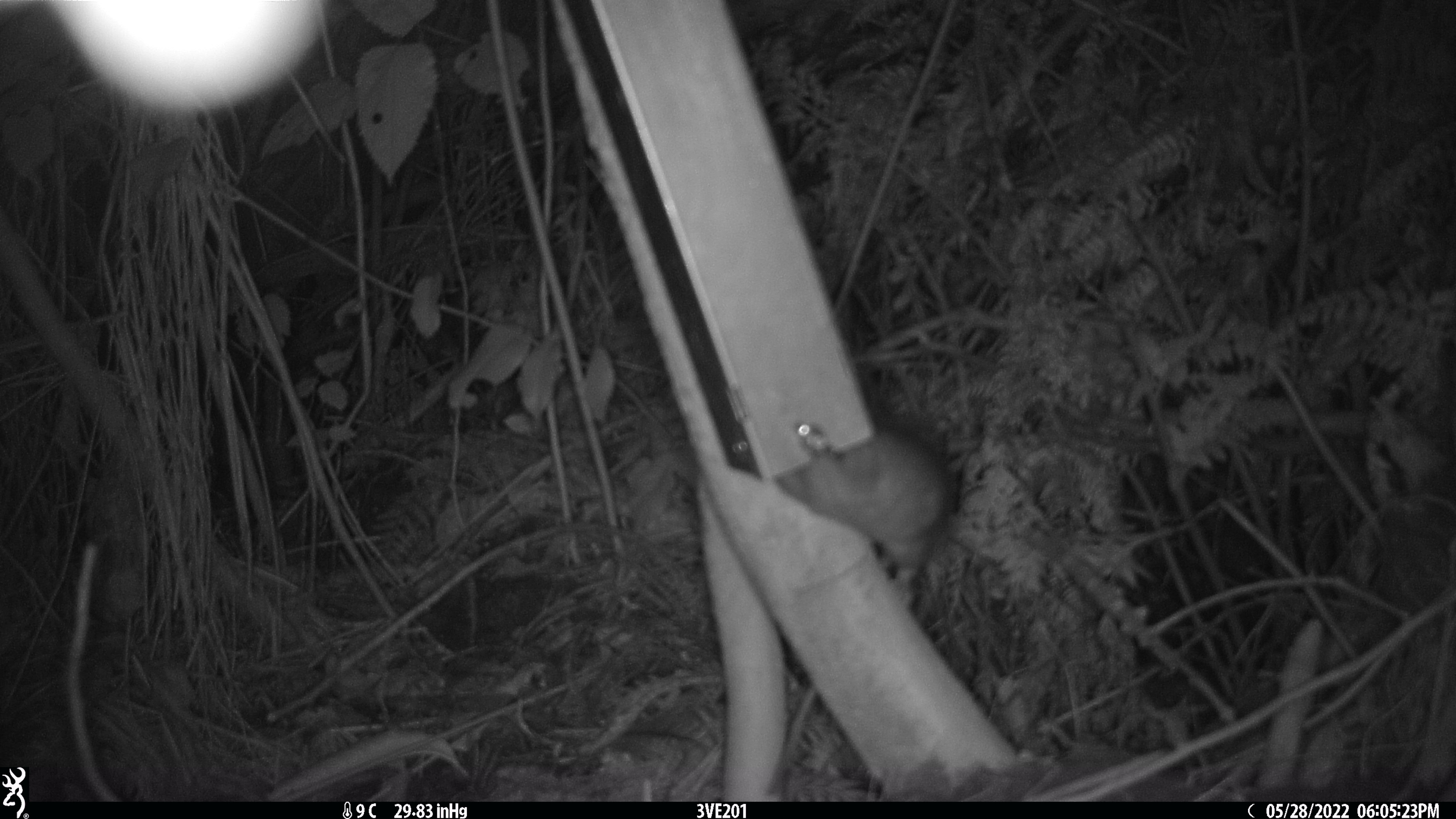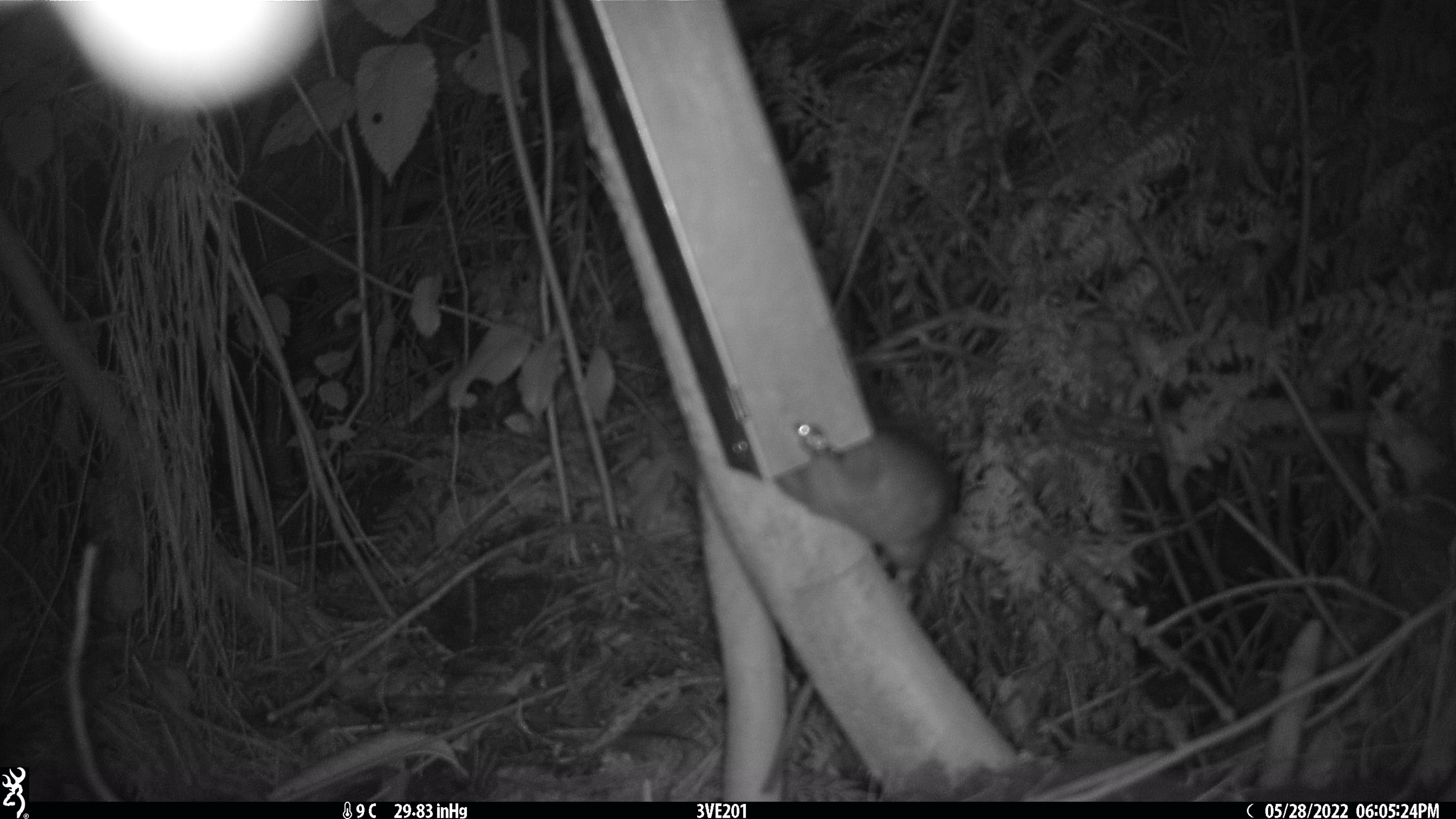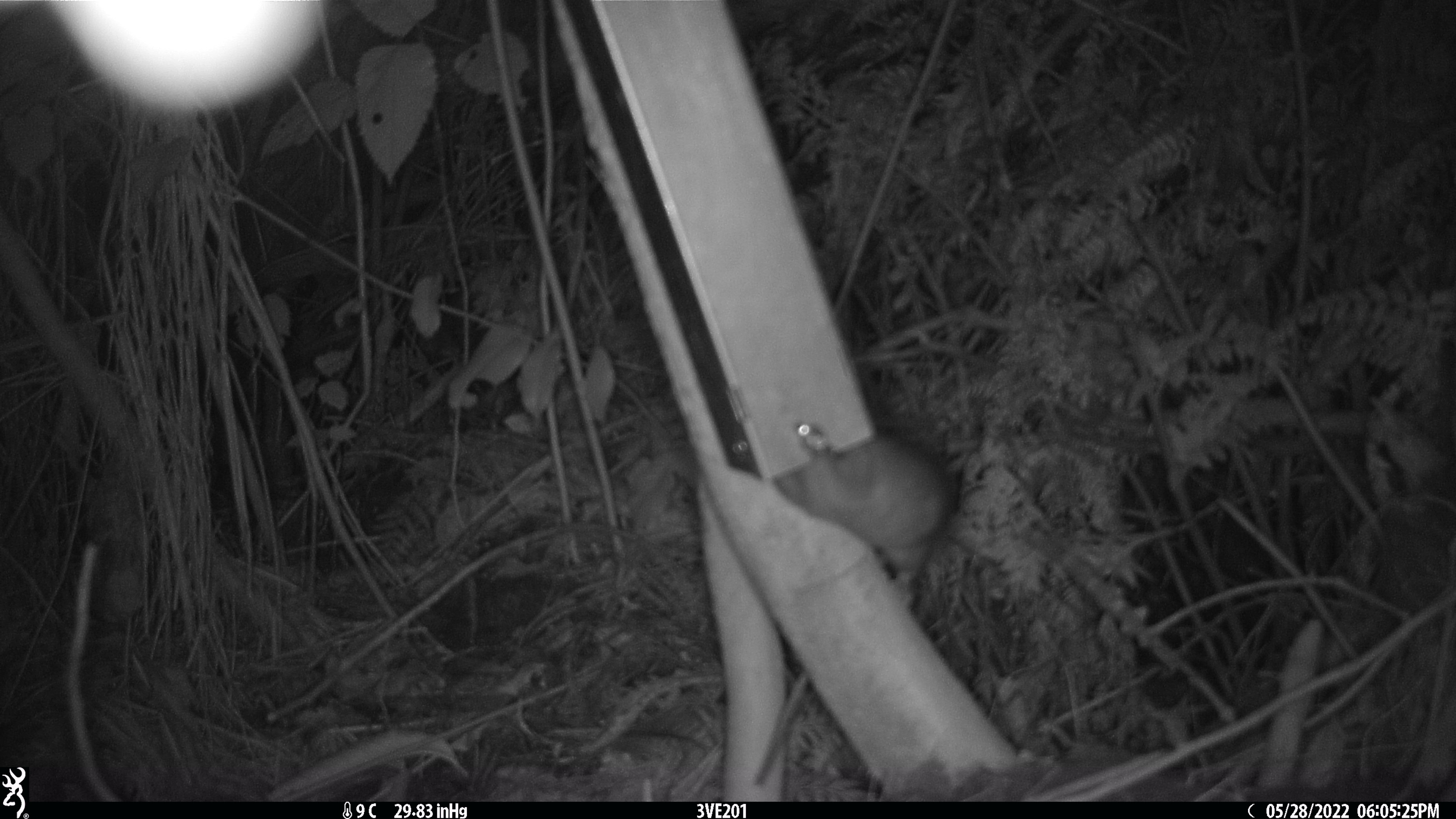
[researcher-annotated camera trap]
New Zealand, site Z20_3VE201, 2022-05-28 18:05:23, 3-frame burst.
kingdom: Animalia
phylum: Chordata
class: Mammalia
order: Rodentia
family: Muridae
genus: Rattus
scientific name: Rattus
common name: rat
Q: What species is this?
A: Rat (Rattus).